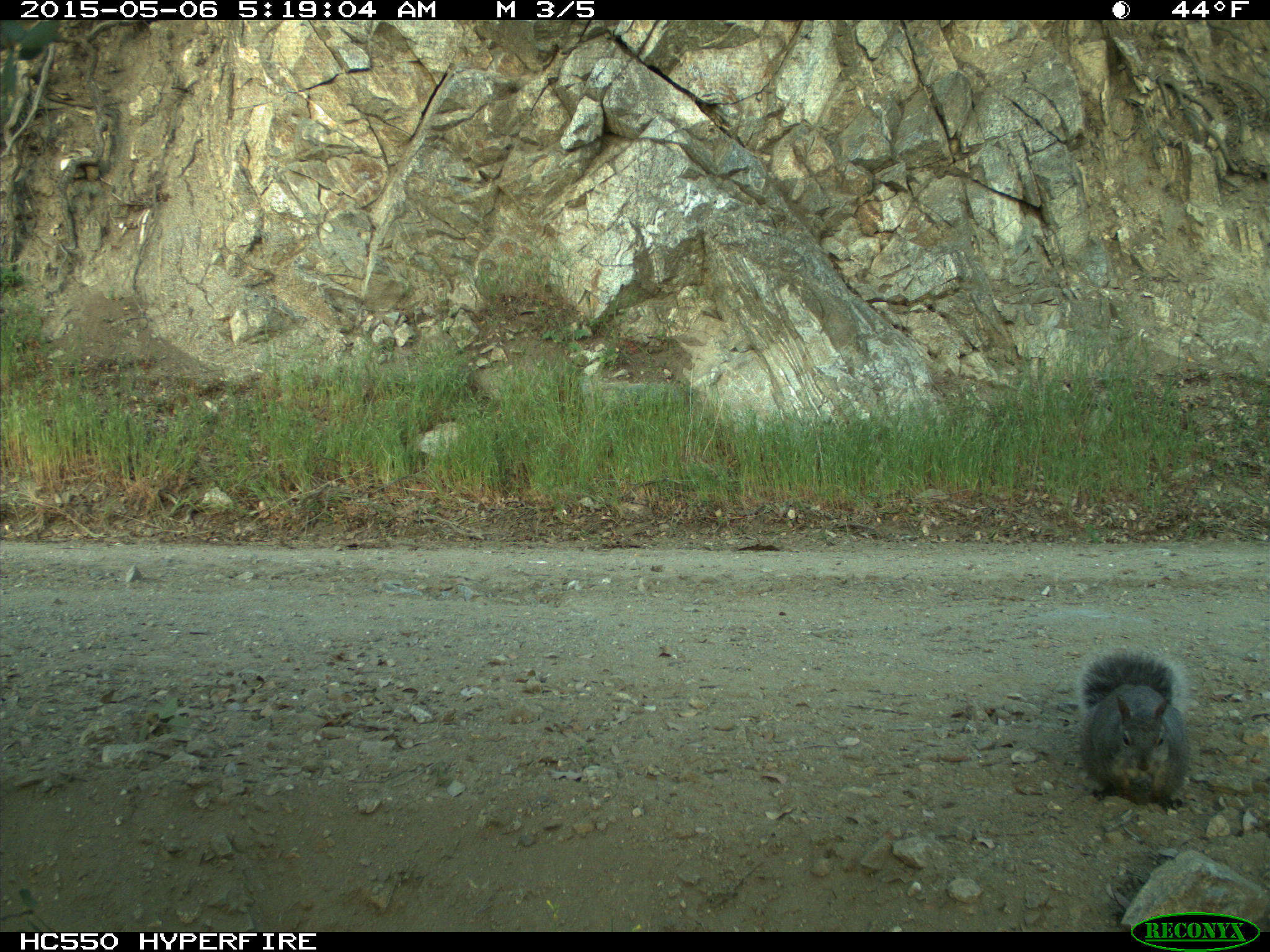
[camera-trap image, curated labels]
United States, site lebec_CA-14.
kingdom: Animalia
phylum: Chordata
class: Mammalia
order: Rodentia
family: Sciuridae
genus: Sciurus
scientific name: Sciurus carolinensis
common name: eastern gray squirrel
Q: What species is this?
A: Sciurus carolinensis (eastern gray squirrel).